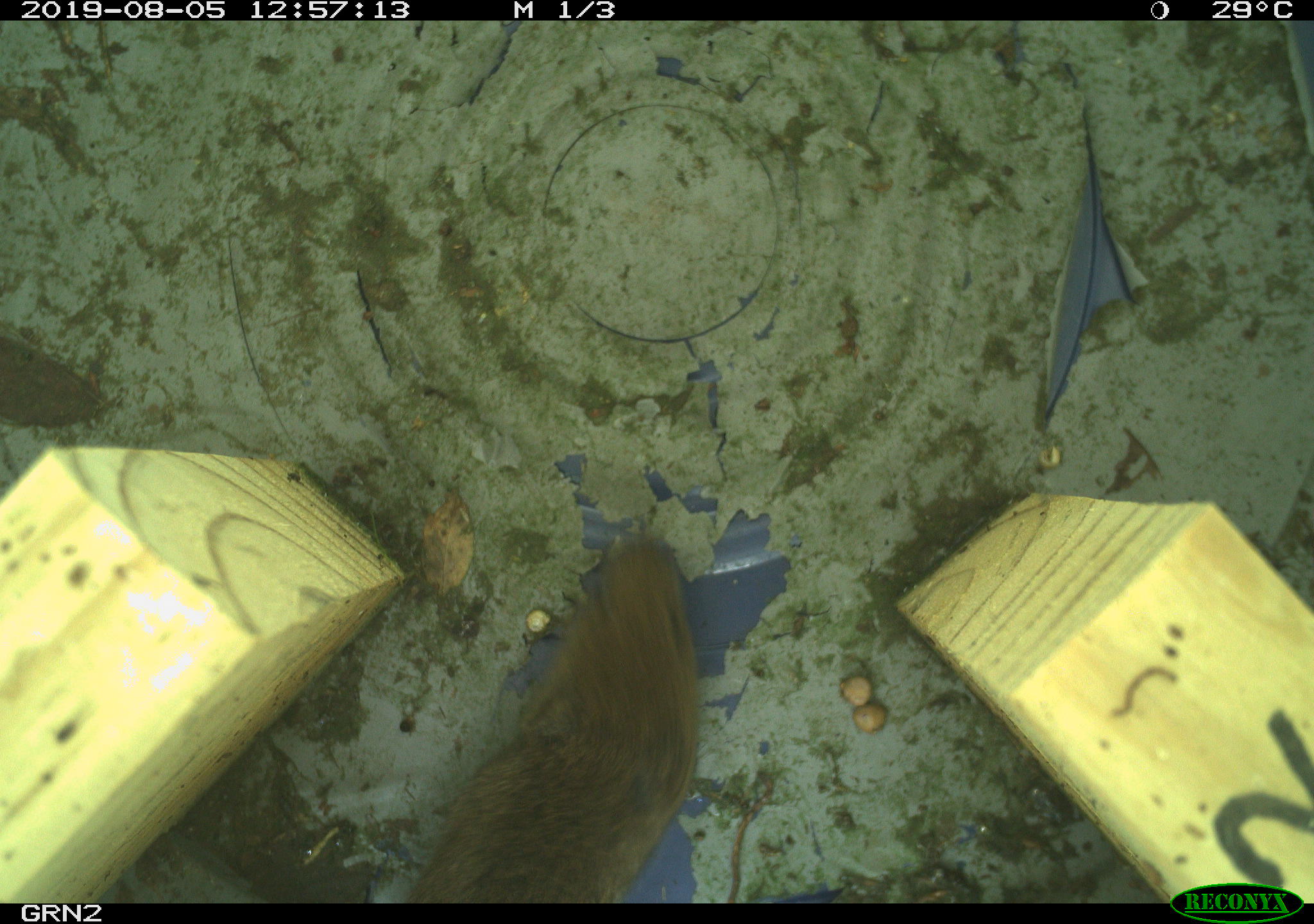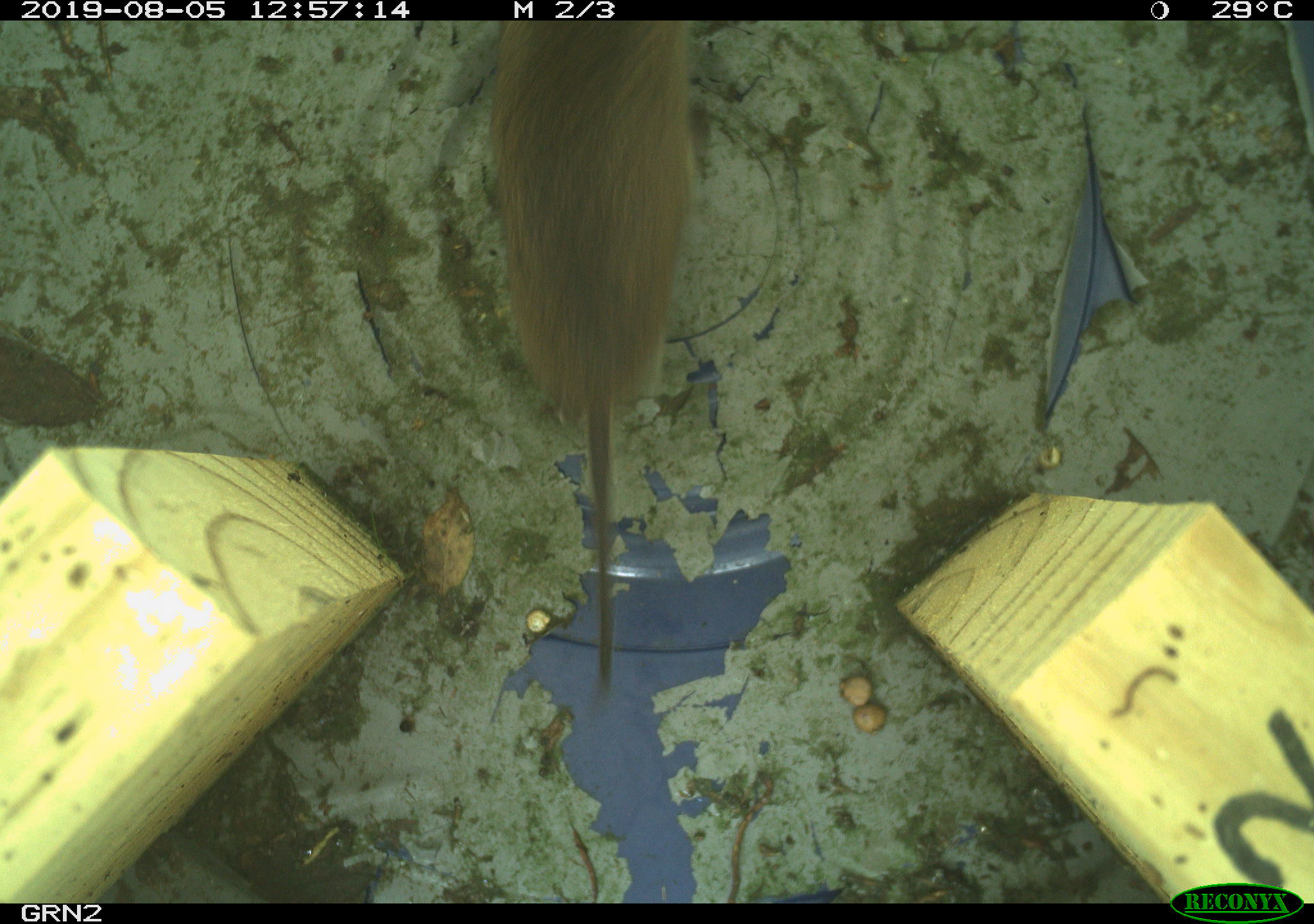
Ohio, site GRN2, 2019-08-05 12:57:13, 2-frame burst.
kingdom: Animalia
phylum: Chordata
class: Mammalia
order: Rodentia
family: Cricetidae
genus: Microtus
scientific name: Microtus pennsylvanicus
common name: meadow vole